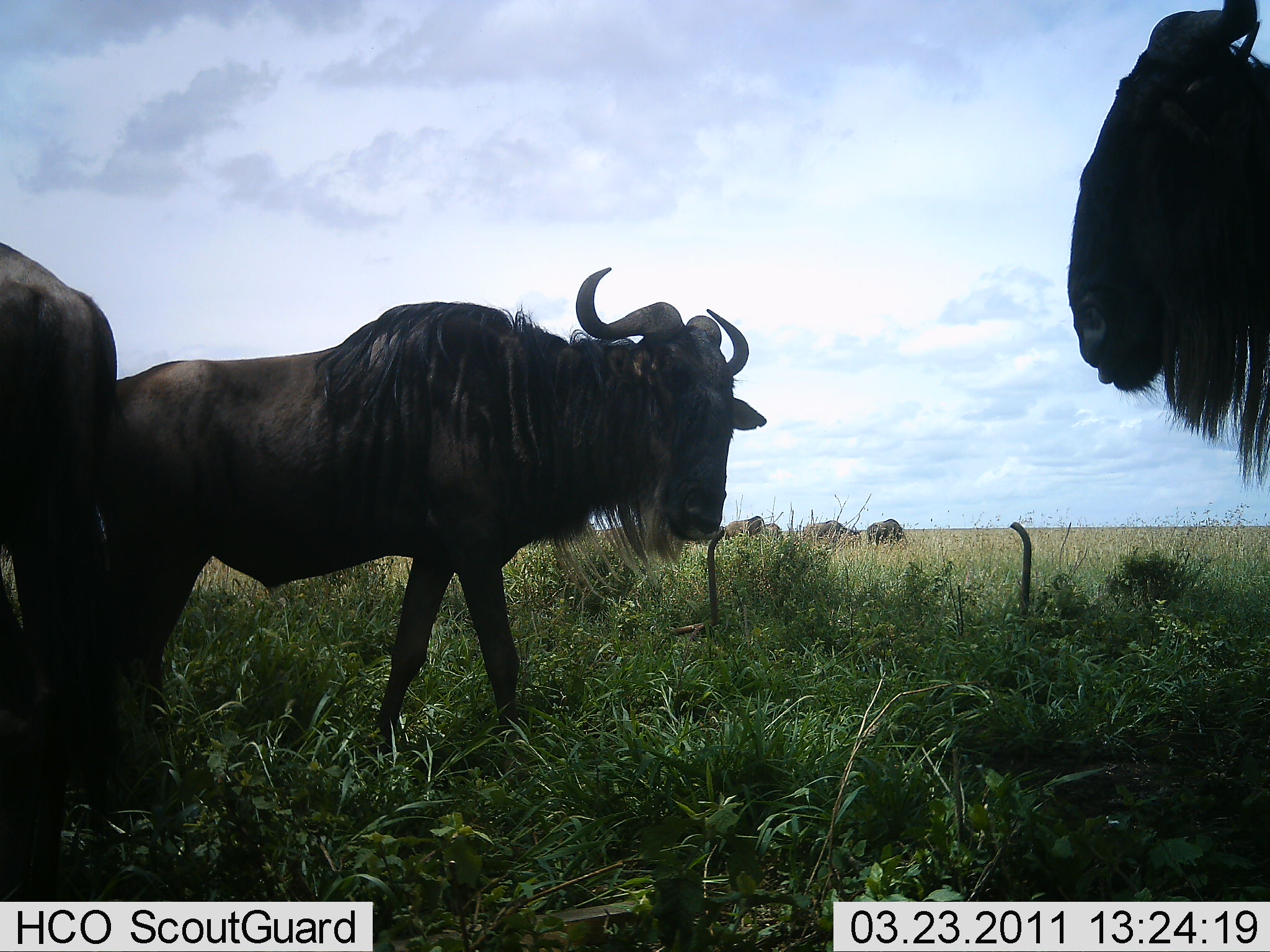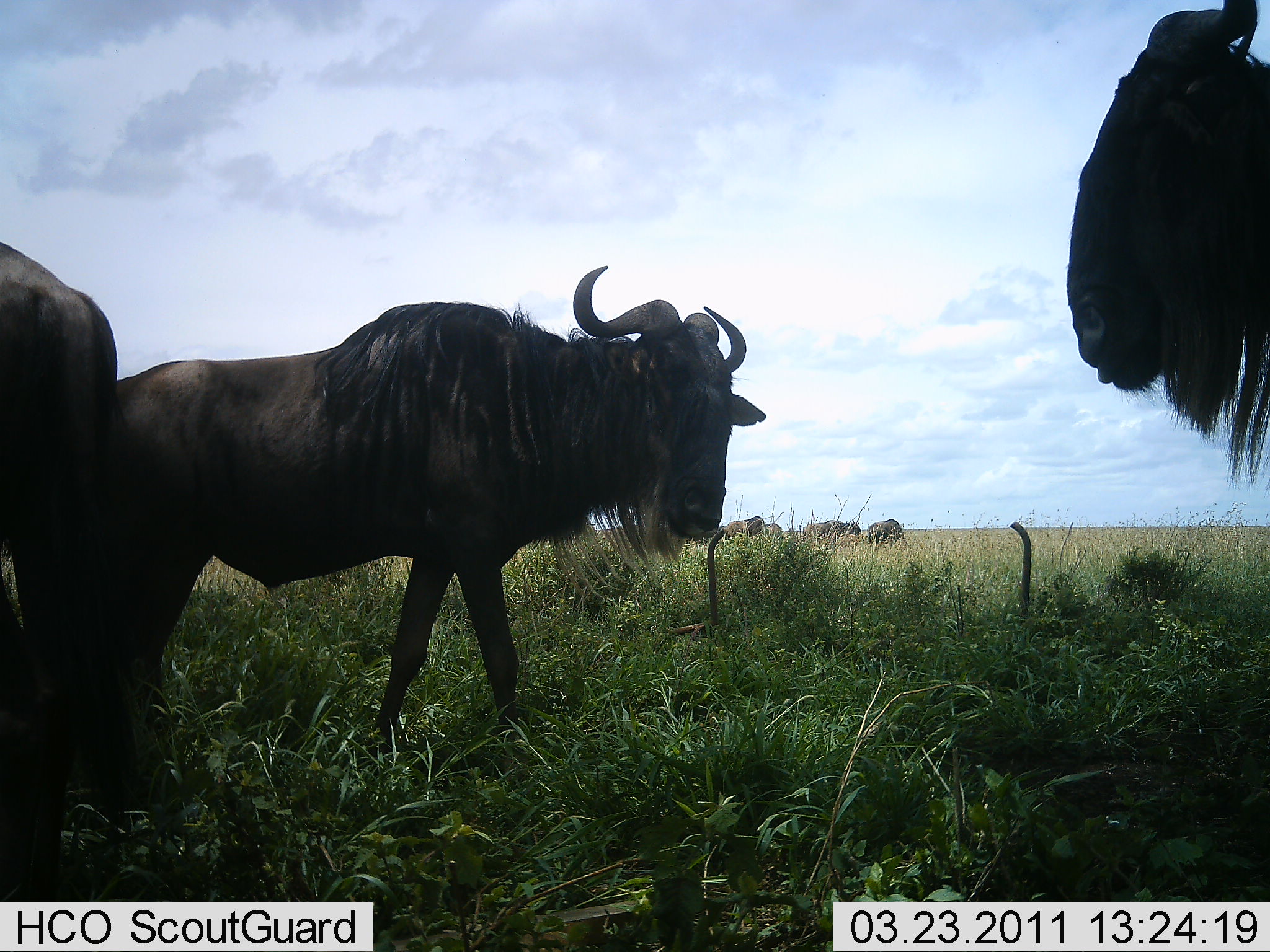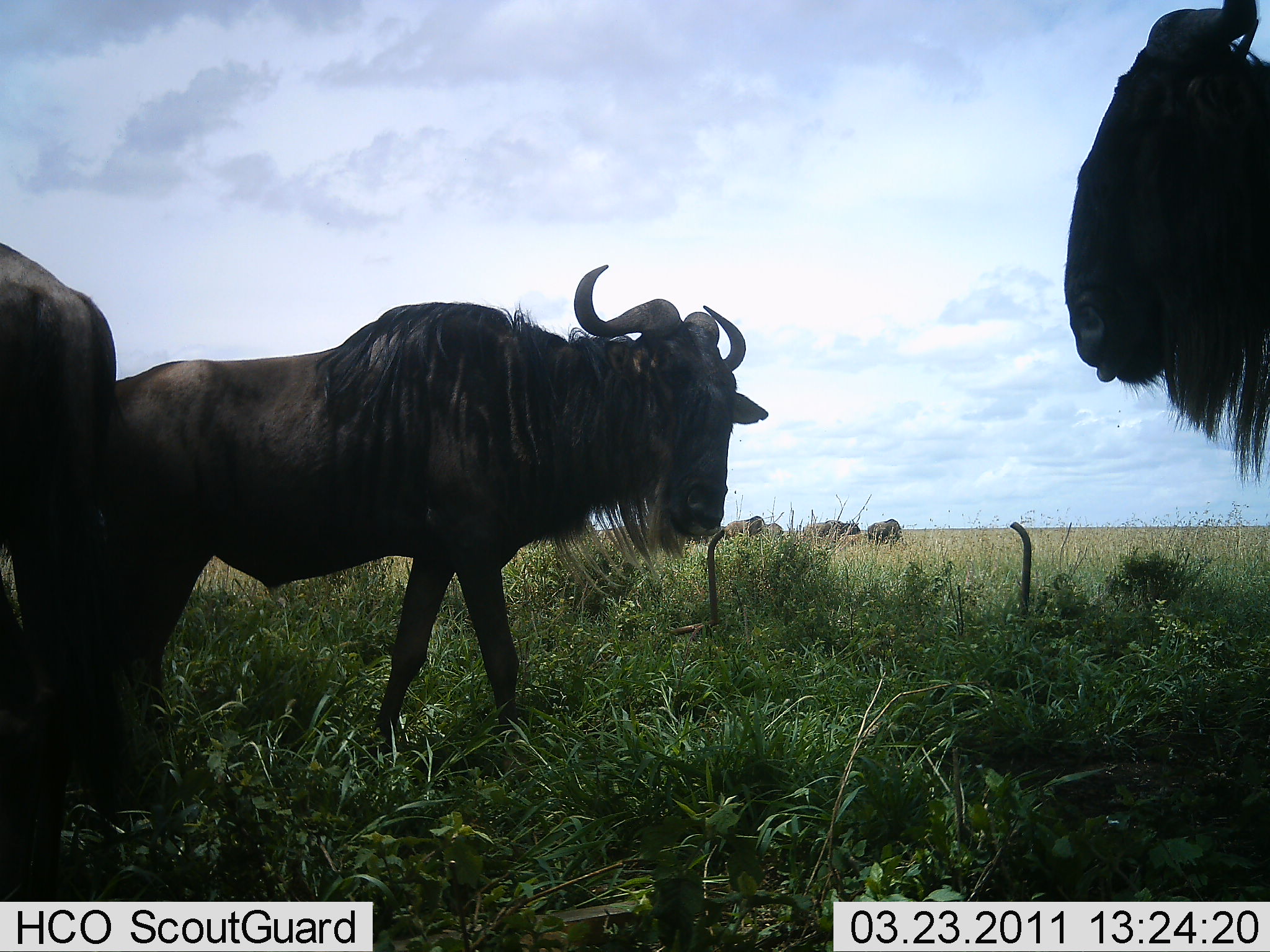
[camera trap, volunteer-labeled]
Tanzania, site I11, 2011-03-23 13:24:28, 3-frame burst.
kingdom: Animalia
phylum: Chordata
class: Mammalia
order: Artiodactyla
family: Bovidae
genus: Connochaetes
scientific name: Connochaetes taurinus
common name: blue wildebeest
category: wildebeest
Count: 6.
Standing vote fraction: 83%.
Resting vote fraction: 8%.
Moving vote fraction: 25%.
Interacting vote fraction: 0%.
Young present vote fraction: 0%.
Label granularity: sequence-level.